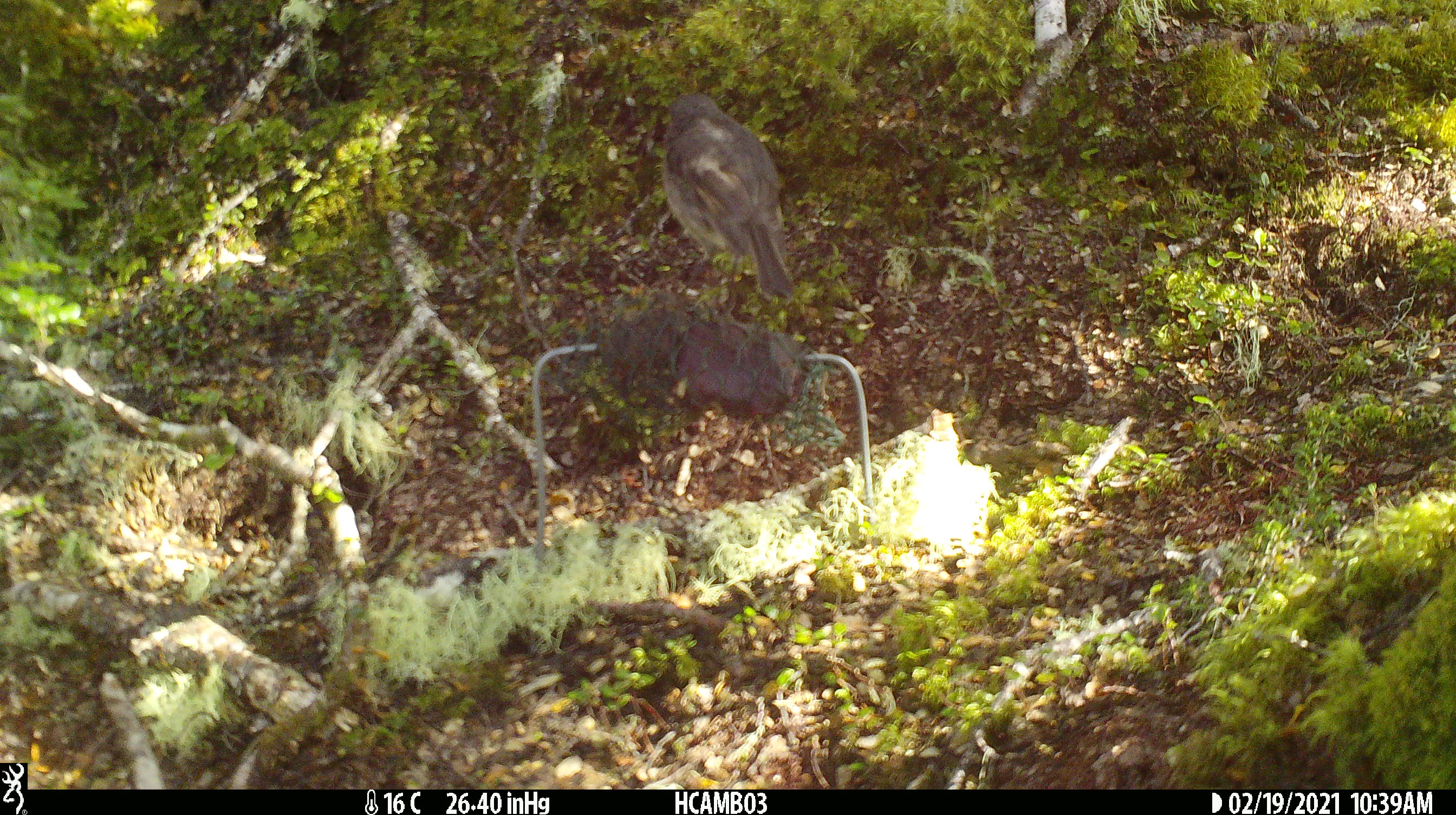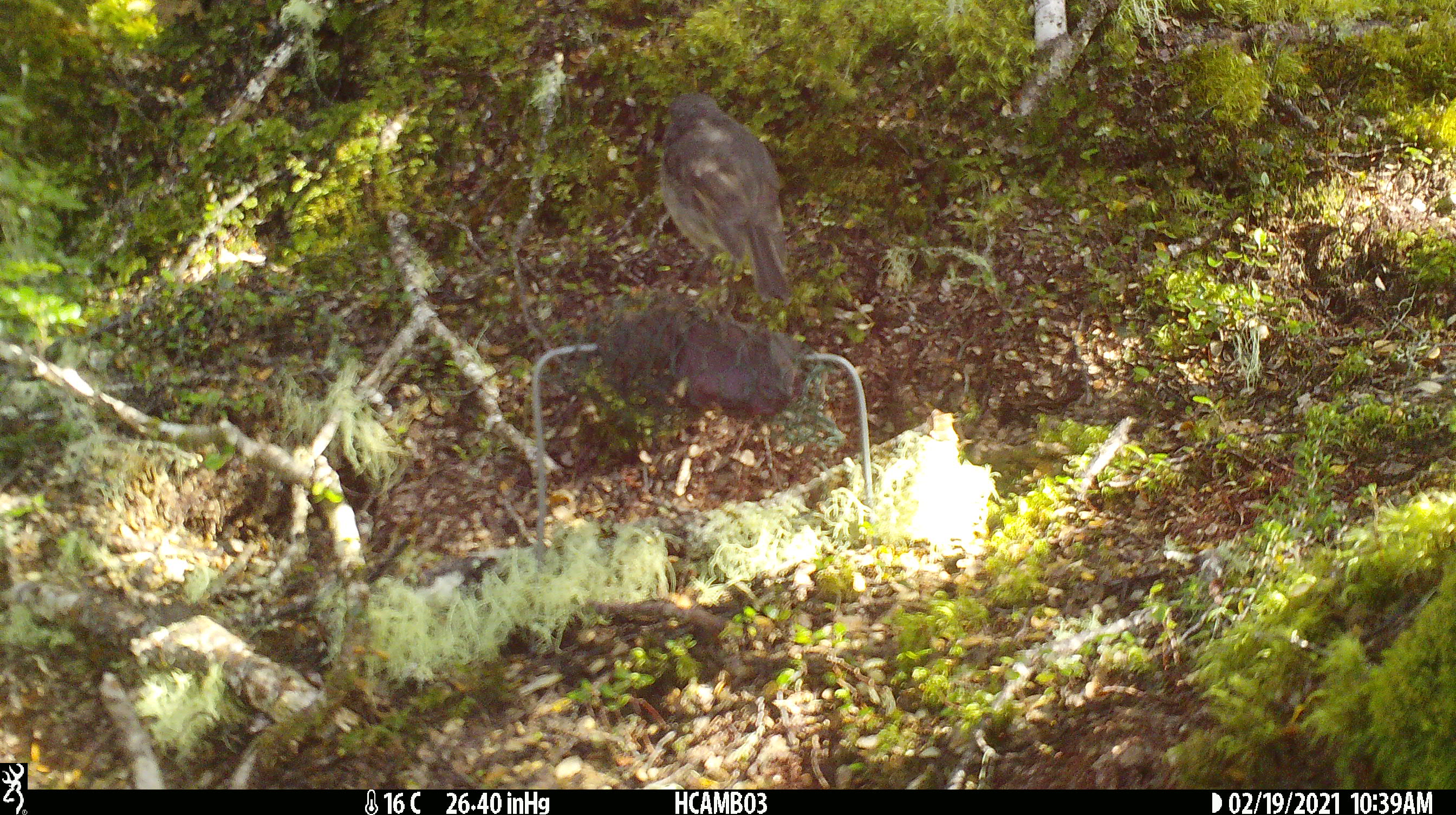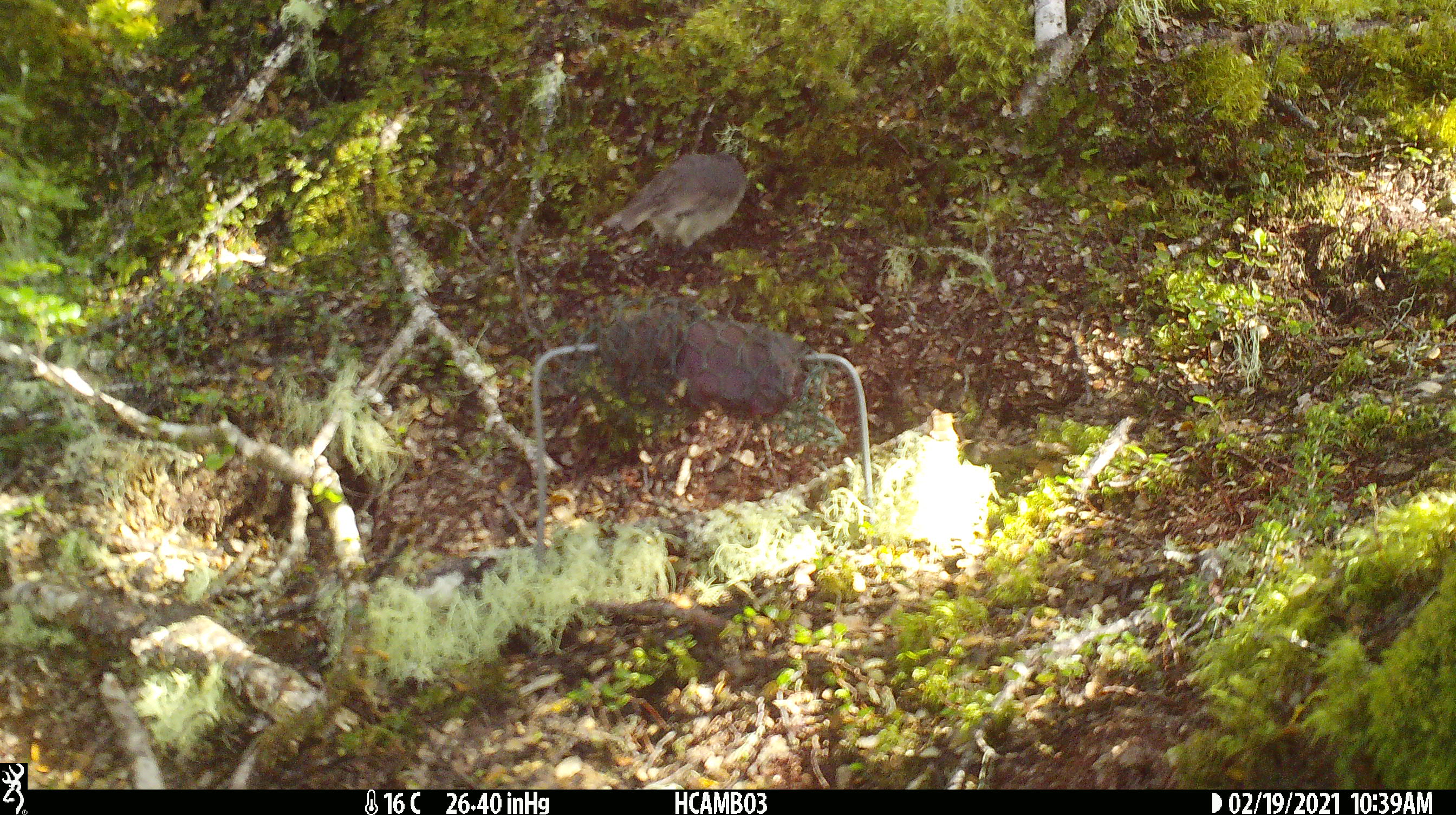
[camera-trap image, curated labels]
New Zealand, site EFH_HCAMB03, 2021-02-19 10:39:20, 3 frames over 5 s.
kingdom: Animalia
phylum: Chordata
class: Aves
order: Passeriformes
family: Petroicidae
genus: Petroica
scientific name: Petroica australis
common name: new zealand robin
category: robin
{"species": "robin (new zealand robin) (Petroica australis)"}